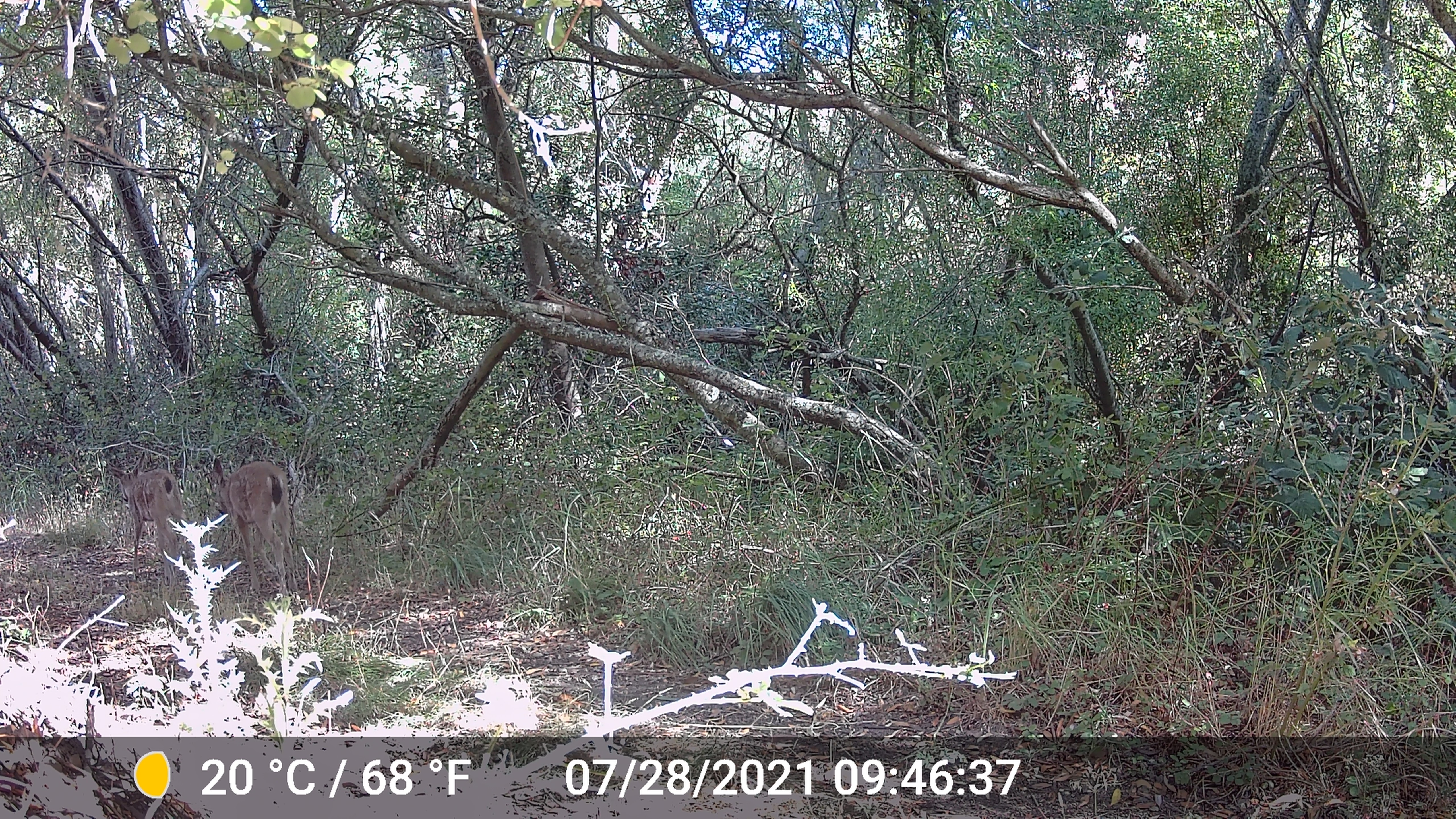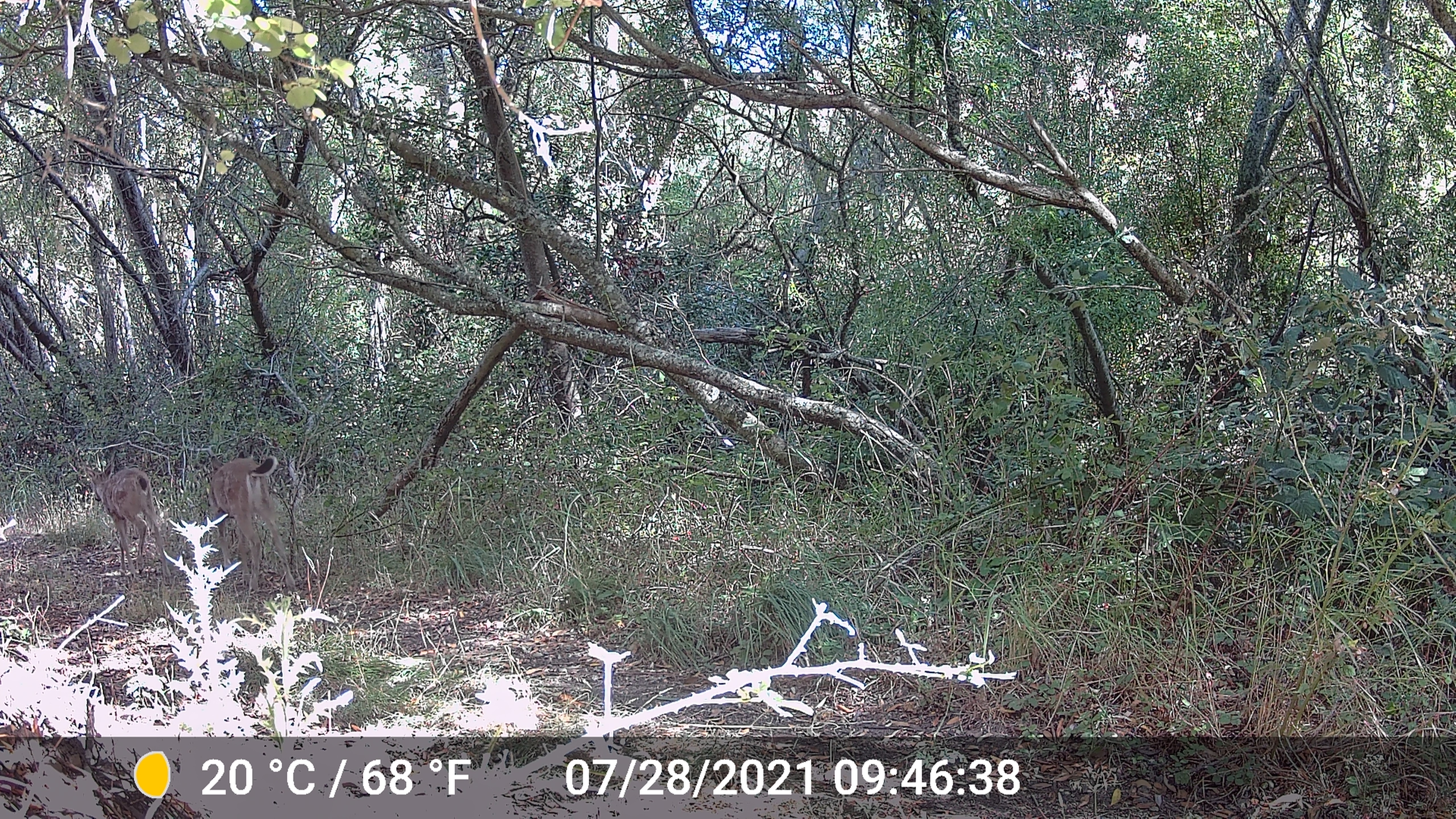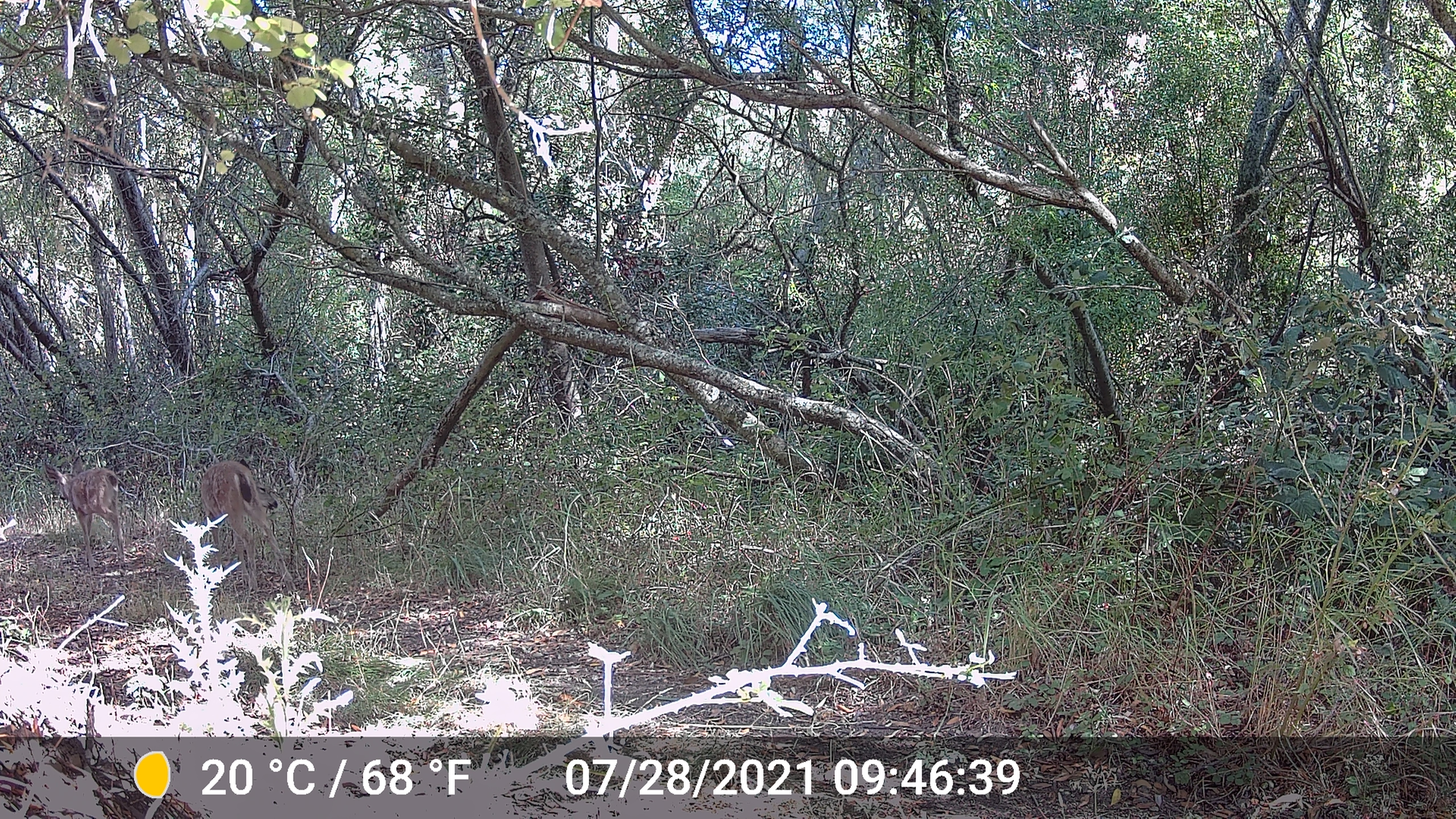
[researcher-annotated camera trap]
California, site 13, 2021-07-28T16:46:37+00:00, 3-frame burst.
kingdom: Animalia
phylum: Chordata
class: Mammalia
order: Artiodactyla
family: Cervidae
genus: Odocoileus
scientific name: Odocoileus hemionus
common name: mule deer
Mule deer (Odocoileus hemionus).